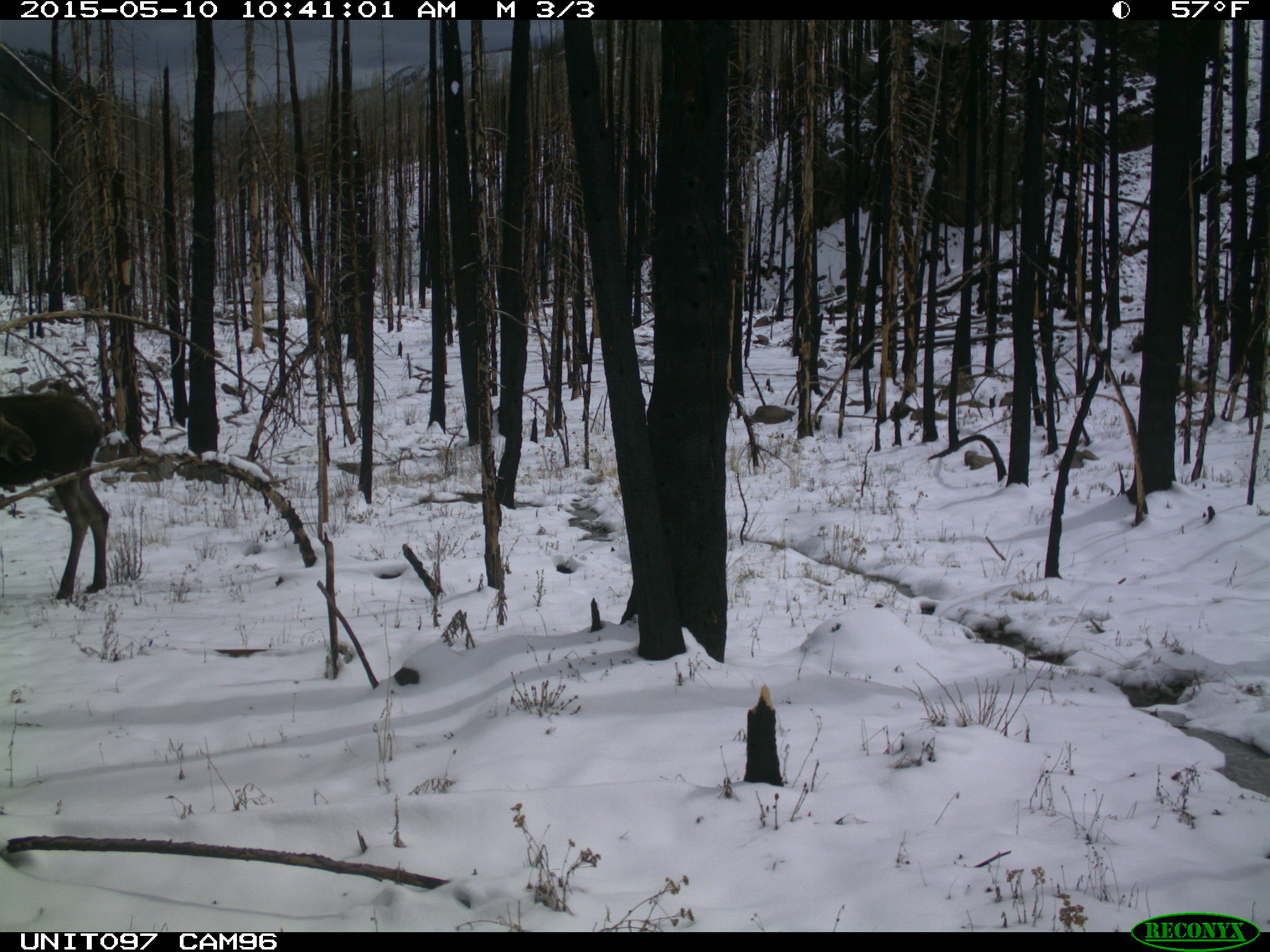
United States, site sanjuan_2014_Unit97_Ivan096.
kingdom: Animalia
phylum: Chordata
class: Mammalia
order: Artiodactyla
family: Cervidae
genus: Alces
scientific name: Alces alces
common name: moose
Alces alces (moose).